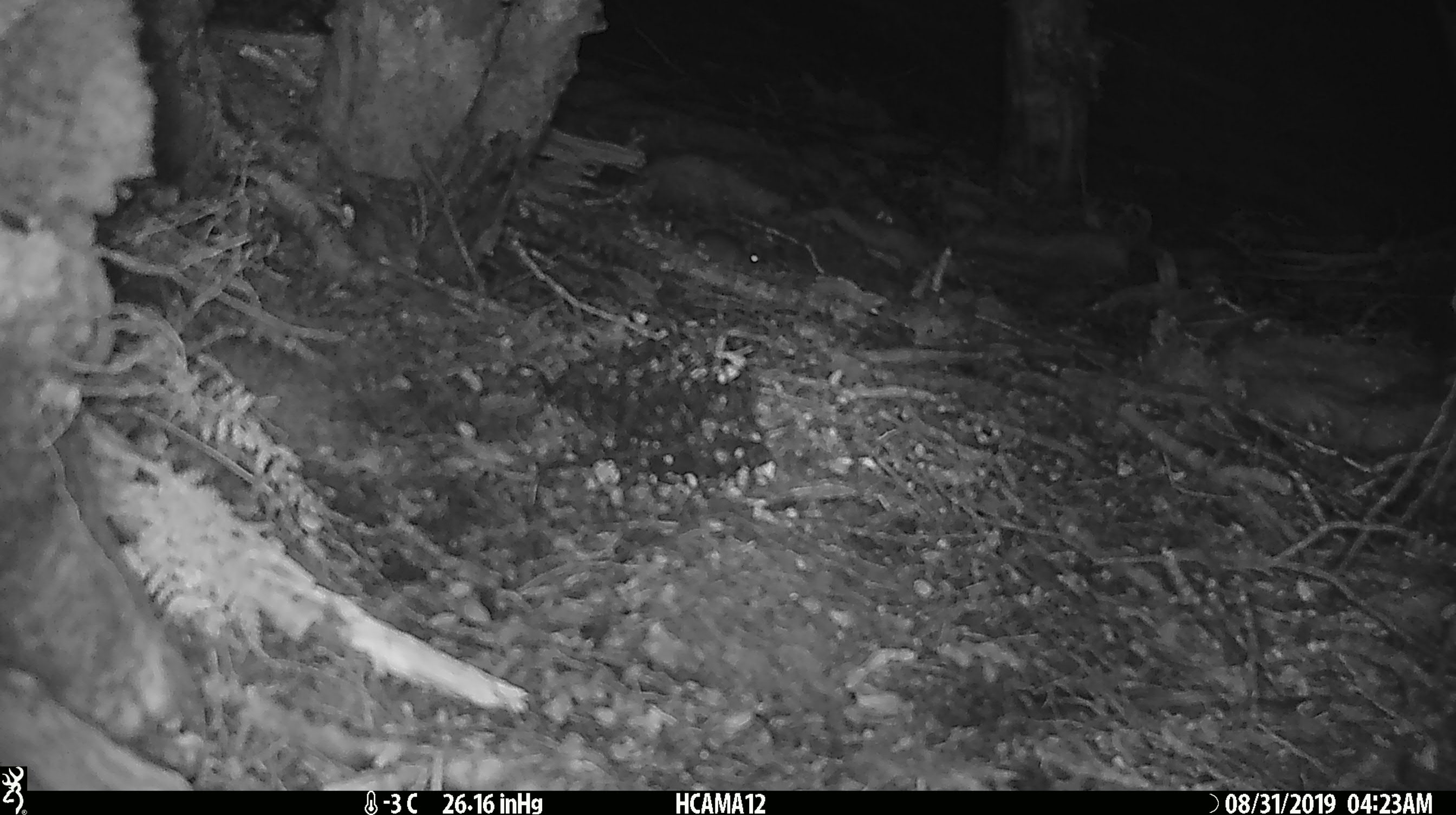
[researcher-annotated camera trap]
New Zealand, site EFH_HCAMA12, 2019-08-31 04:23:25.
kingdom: Animalia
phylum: Chordata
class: Mammalia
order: Rodentia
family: Muridae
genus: Mus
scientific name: Mus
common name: mouse